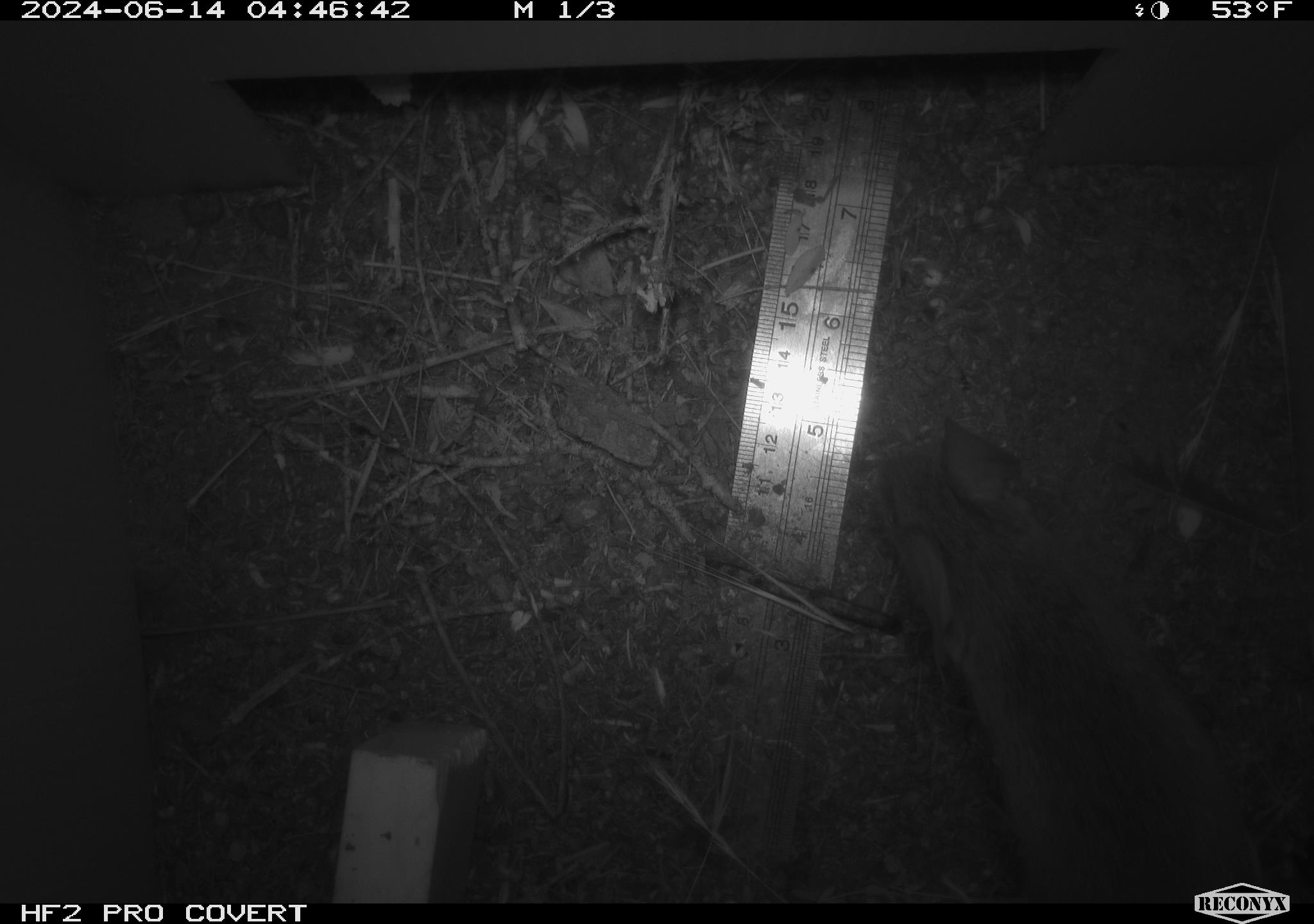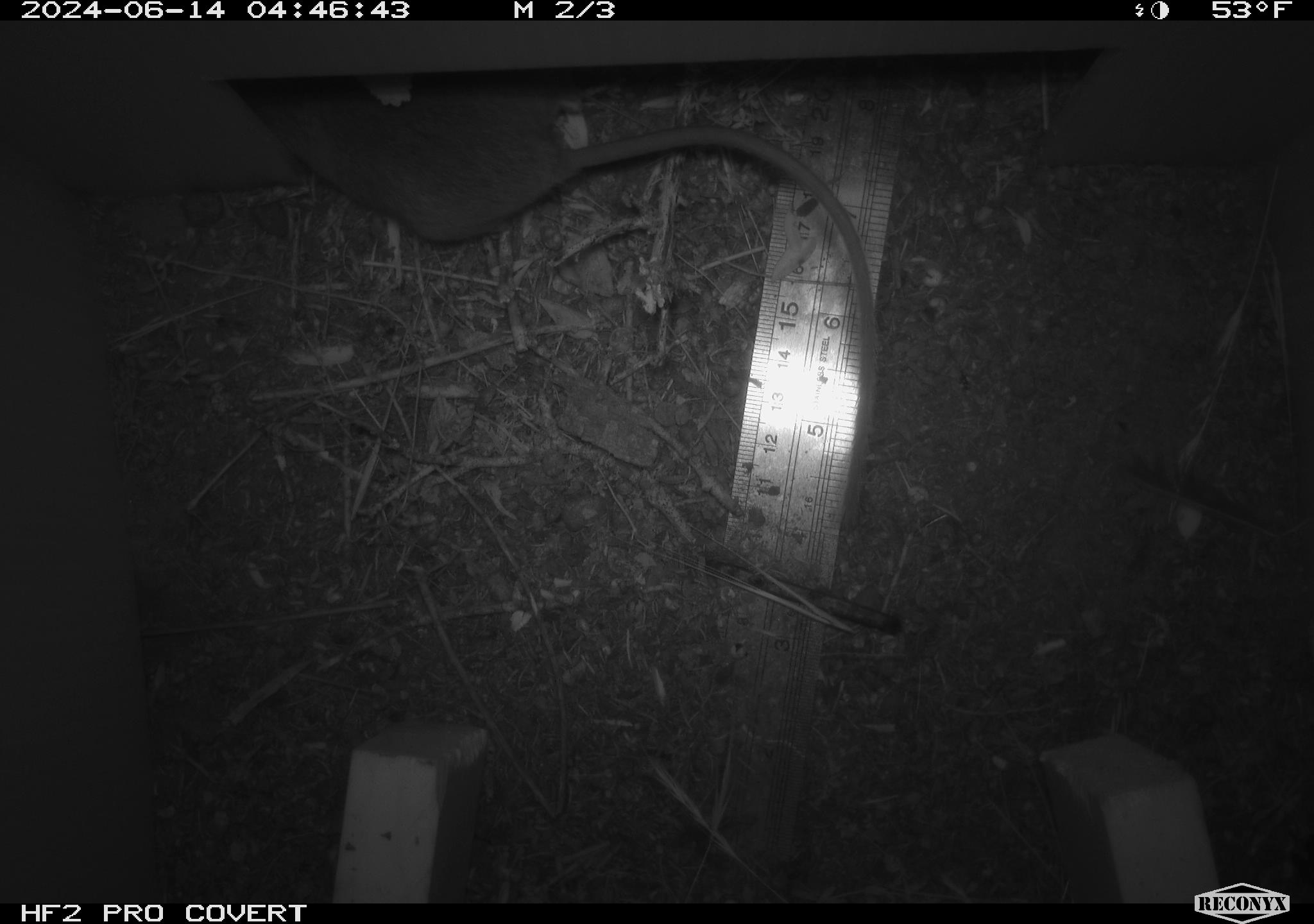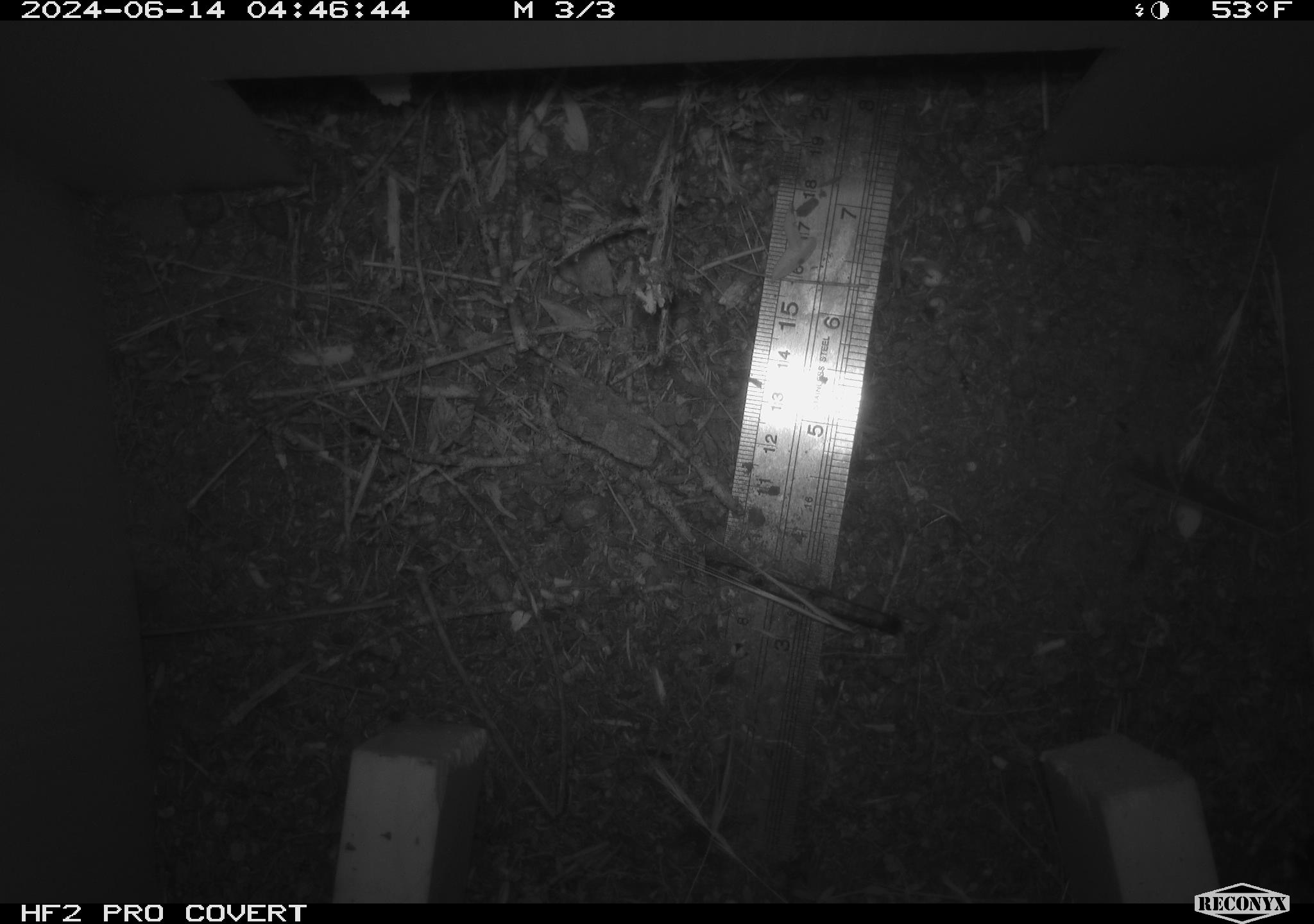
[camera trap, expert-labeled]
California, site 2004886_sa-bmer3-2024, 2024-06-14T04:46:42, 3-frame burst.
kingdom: Animalia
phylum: Chordata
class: Mammalia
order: Rodentia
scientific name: Rodentia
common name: mouse species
Mouse species (Rodentia).